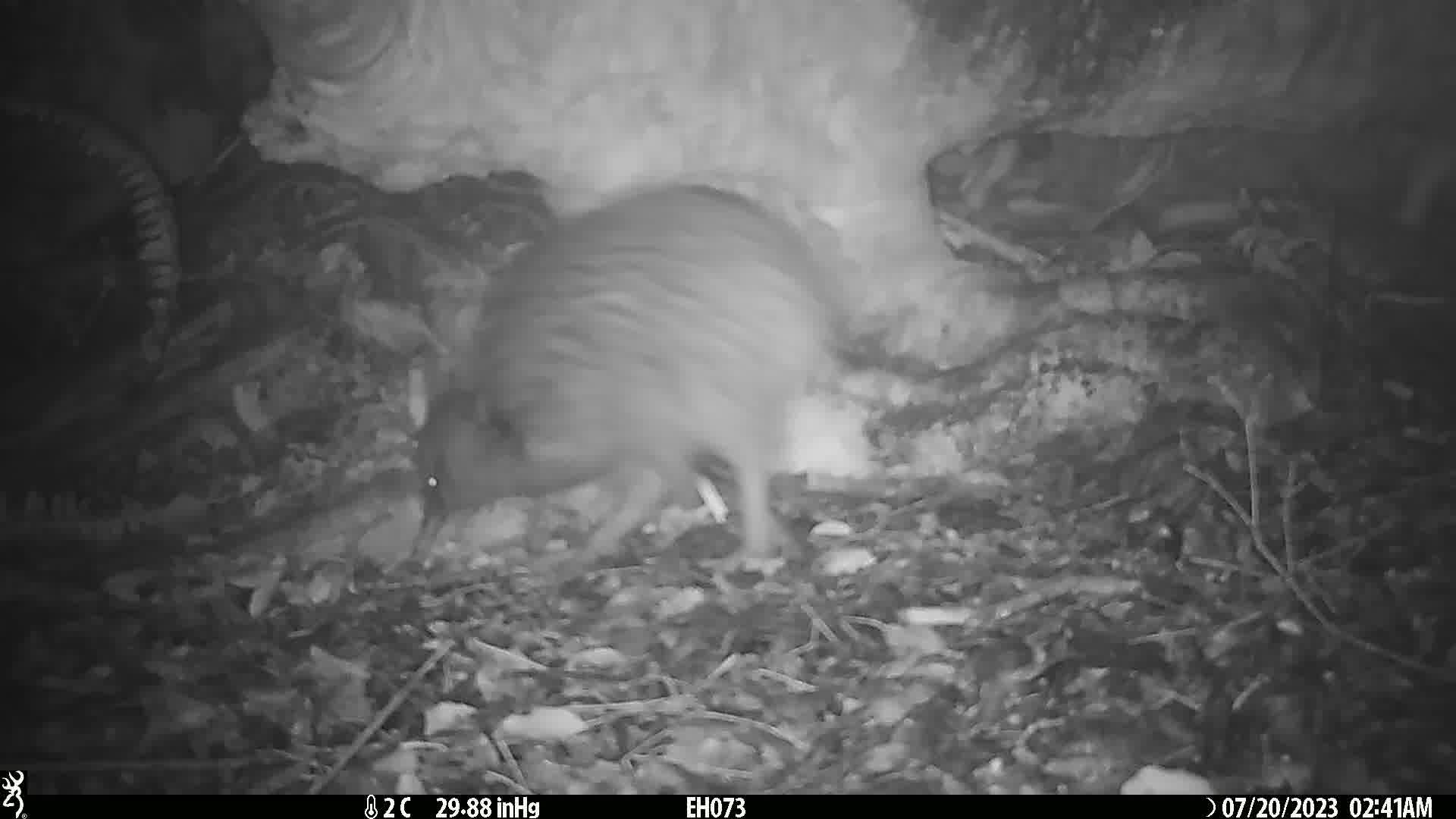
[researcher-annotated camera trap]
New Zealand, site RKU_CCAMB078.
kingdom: Animalia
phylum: Chordata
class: Aves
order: Apterygiformes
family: Apterygidae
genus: Apteryx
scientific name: Apteryx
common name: kiwi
Kiwi (Apteryx).